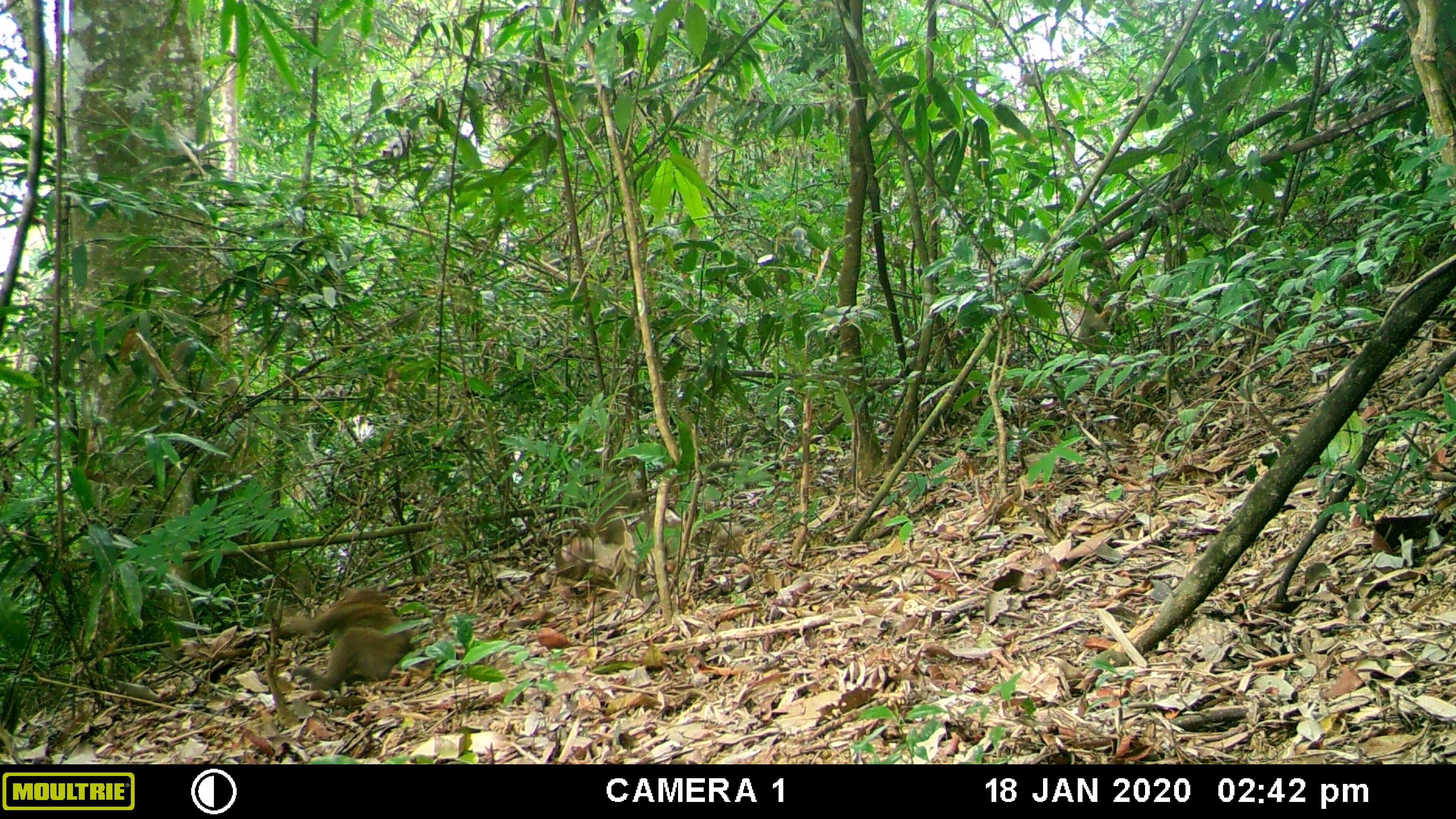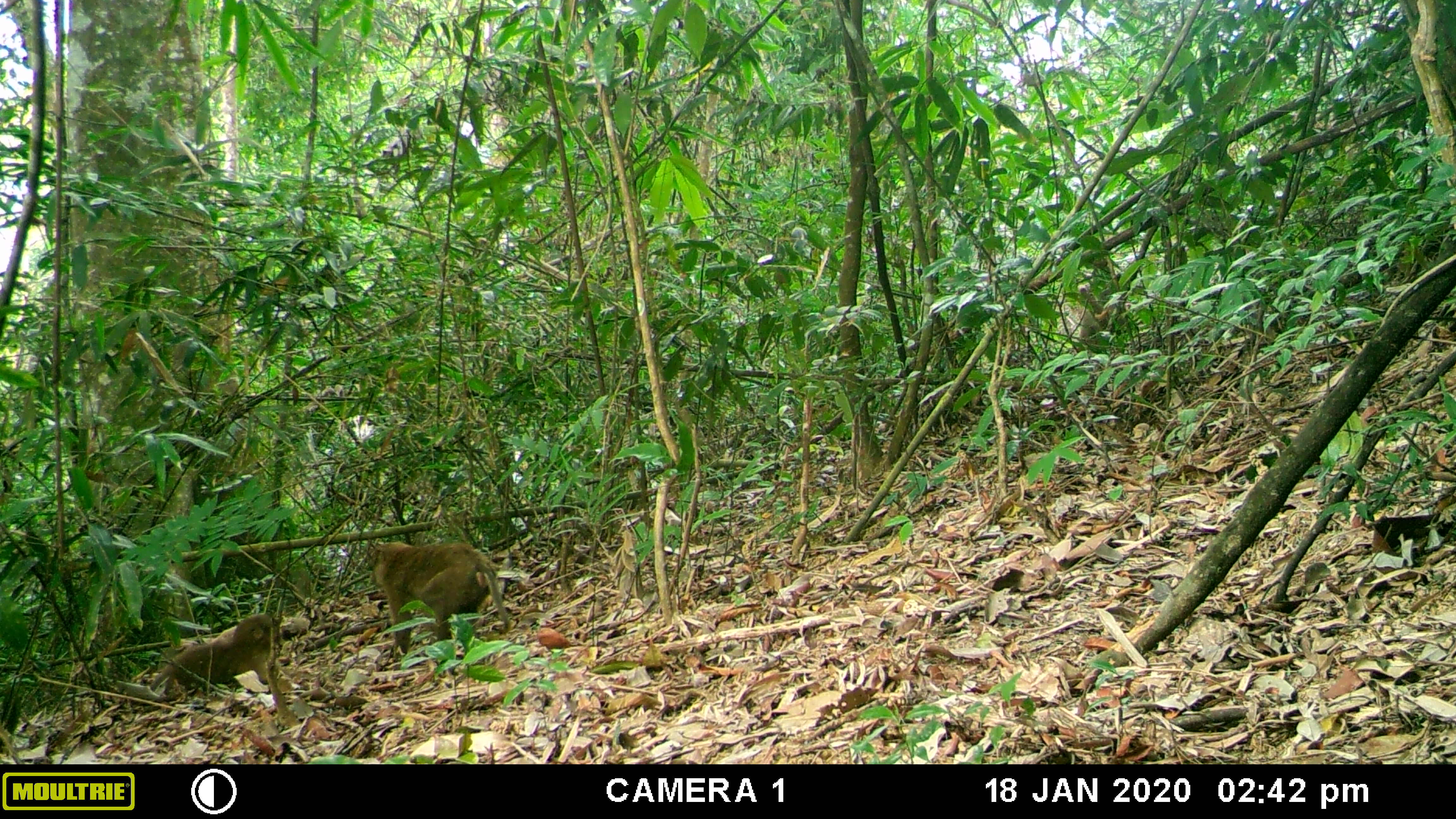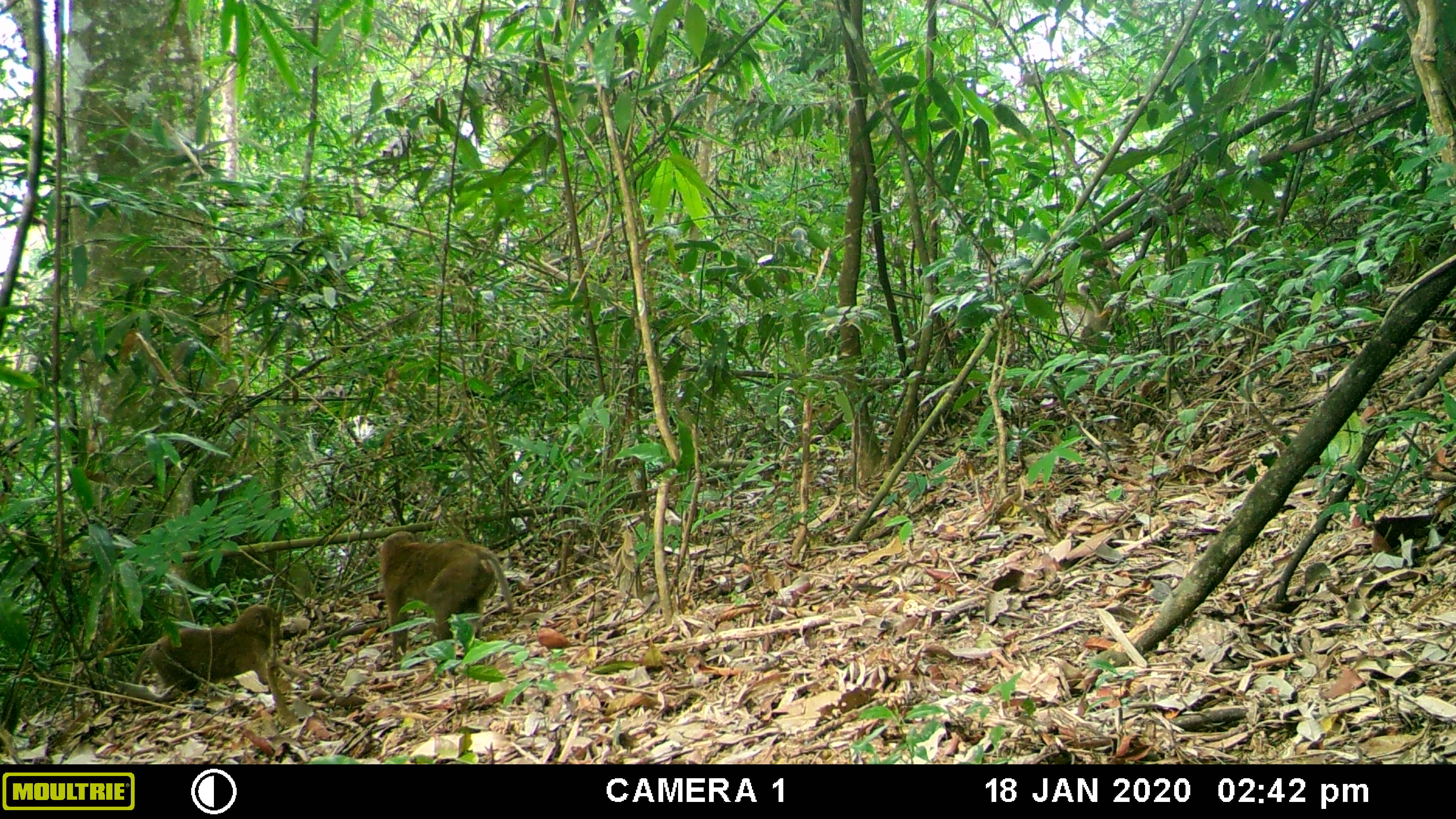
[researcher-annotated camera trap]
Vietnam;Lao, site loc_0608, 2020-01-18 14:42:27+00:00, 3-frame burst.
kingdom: Animalia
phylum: Chordata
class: Mammalia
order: Primates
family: Cercopithecidae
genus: Macaca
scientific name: Macaca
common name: macaques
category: assam or rhesus macaque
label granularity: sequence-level